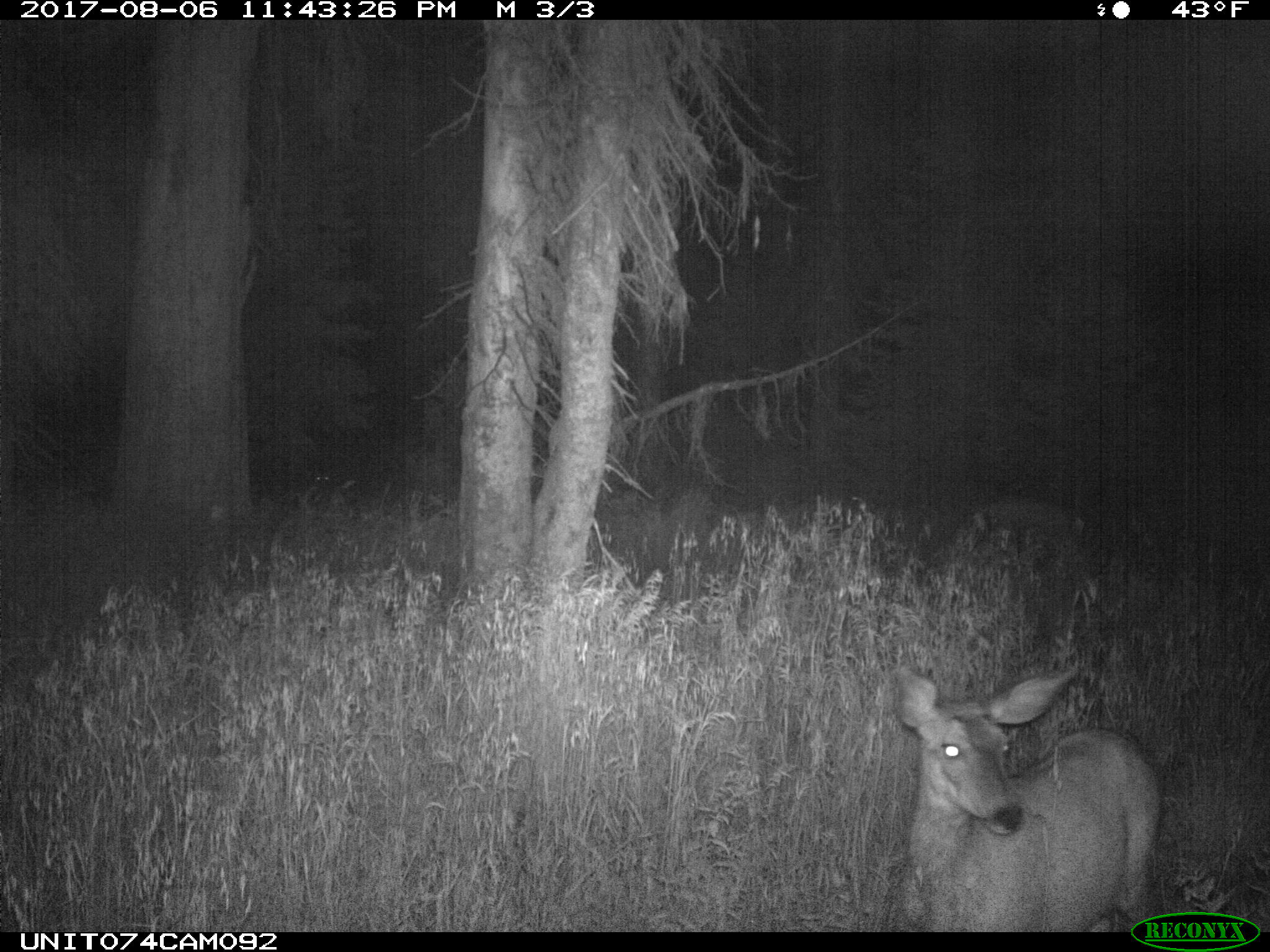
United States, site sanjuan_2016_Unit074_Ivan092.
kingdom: Animalia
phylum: Chordata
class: Mammalia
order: Artiodactyla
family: Cervidae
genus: Odocoileus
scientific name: Odocoileus hemionus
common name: mule deer